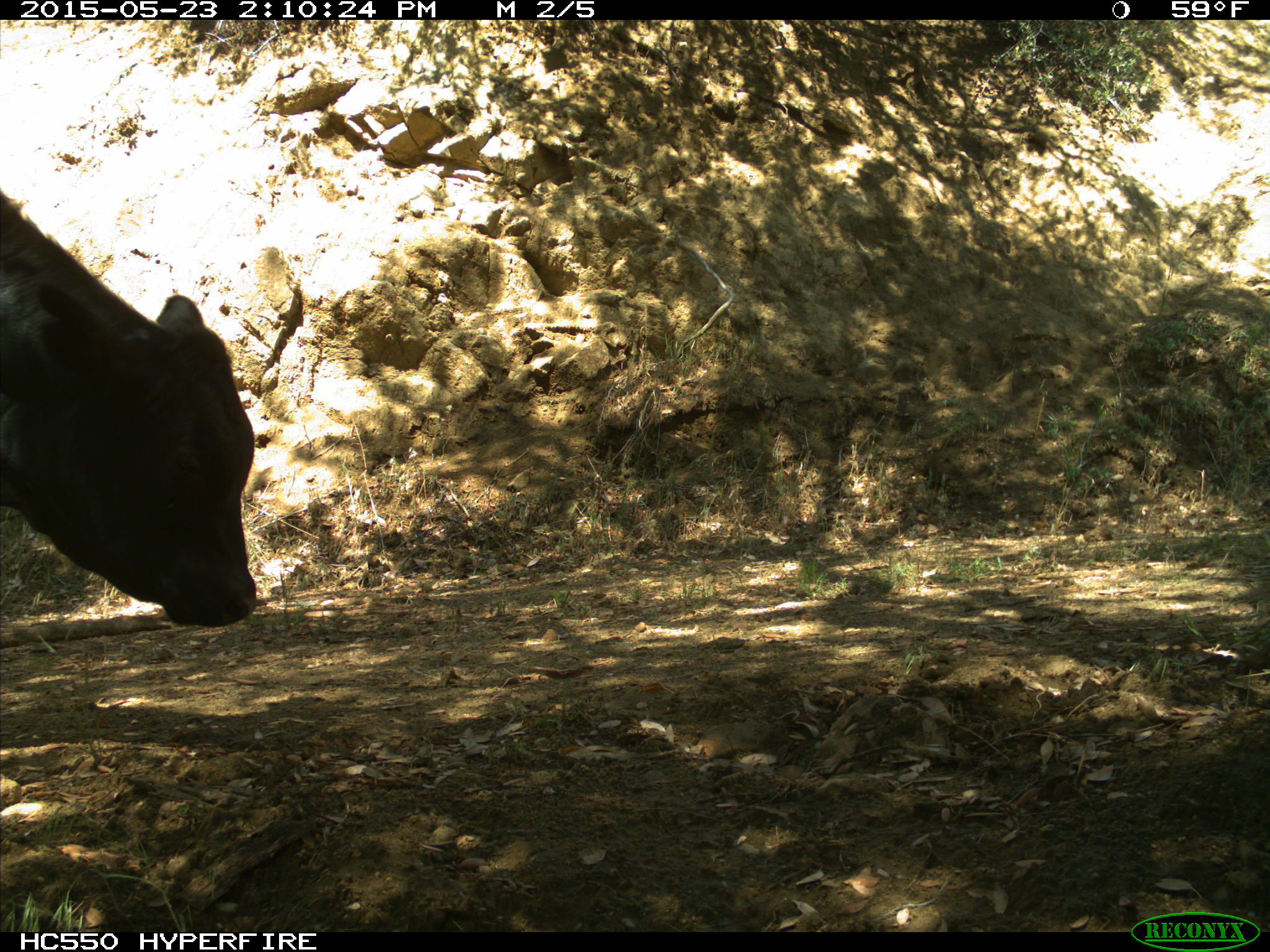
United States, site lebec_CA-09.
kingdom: Animalia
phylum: Chordata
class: Mammalia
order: Artiodactyla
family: Bovidae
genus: Bos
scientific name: Bos taurus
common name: domestic cow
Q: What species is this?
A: Bos taurus (domestic cow).